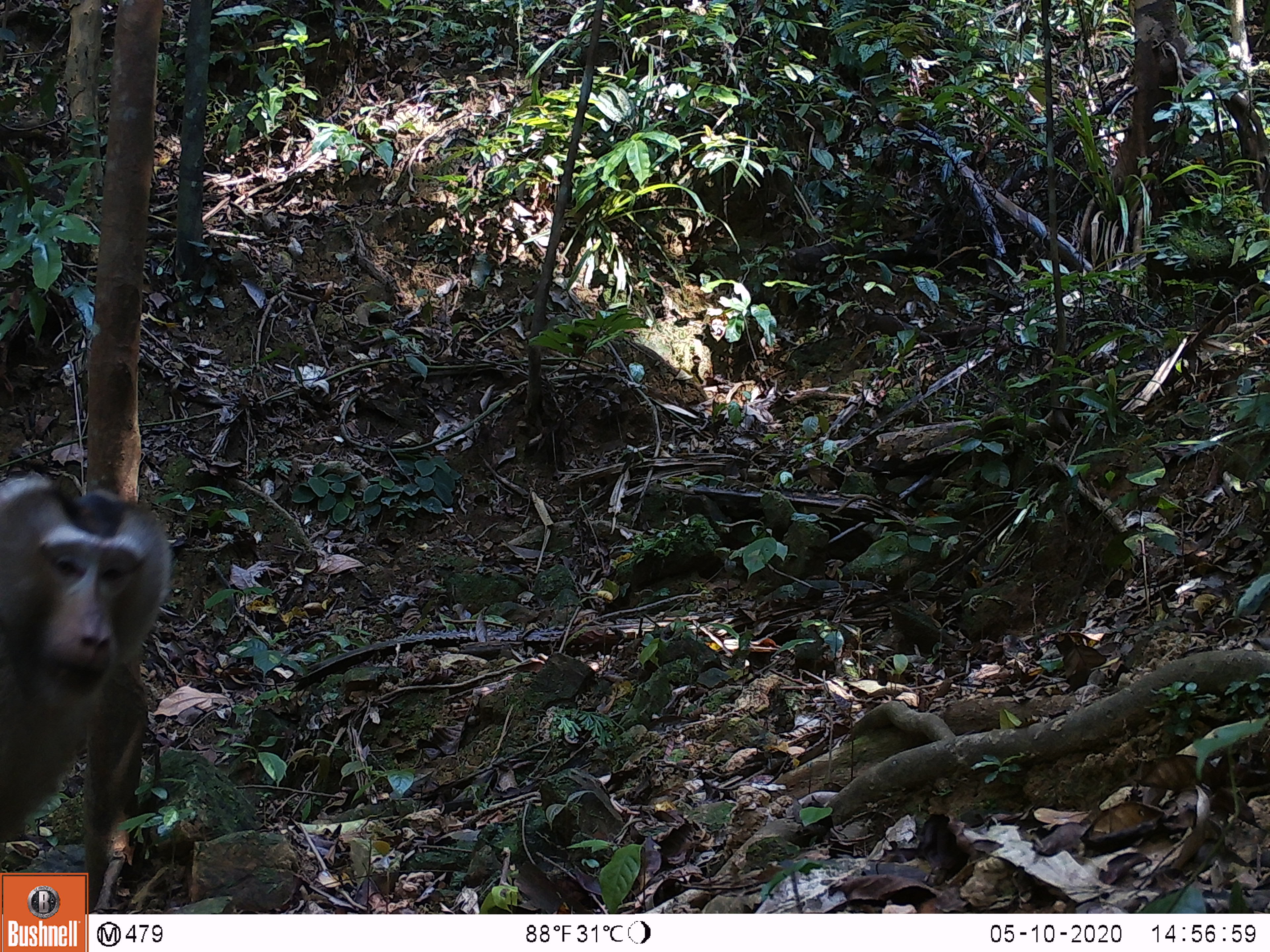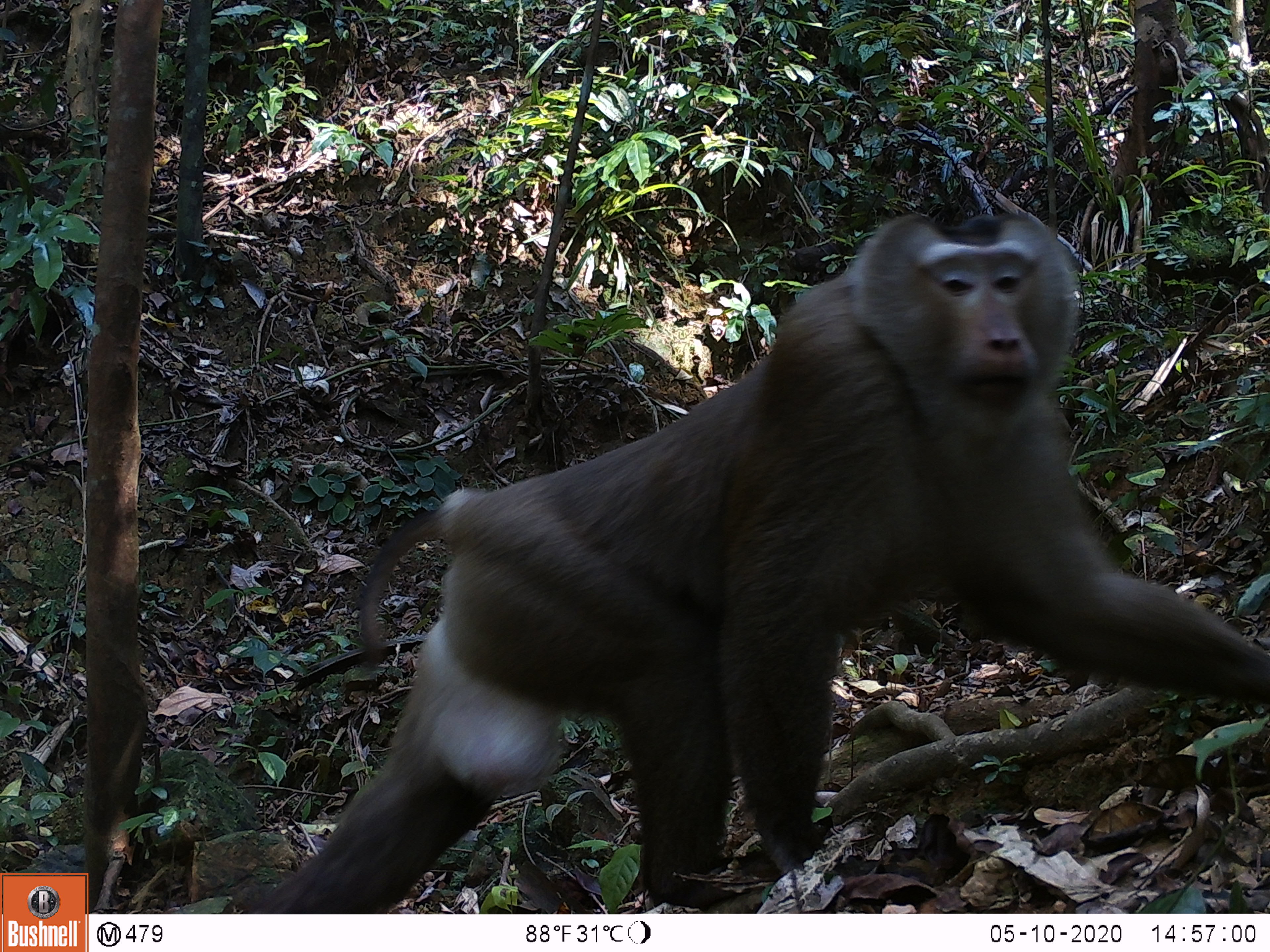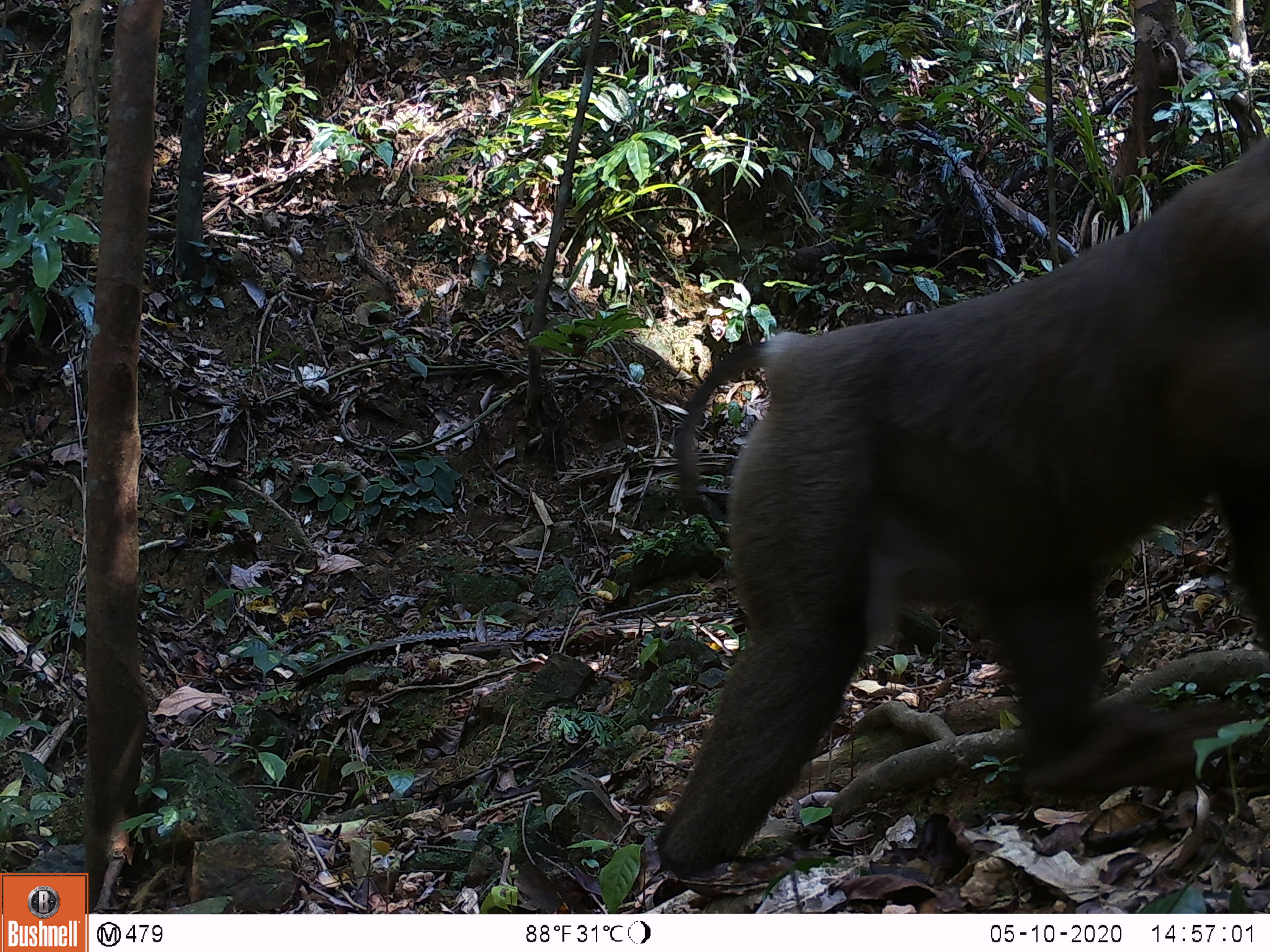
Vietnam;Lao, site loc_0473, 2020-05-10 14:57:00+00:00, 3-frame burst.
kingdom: Animalia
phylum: Chordata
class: Mammalia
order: Primates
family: Cercopithecidae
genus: Macaca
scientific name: Macaca nemestrina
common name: pig-tailed macaque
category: pig tailed macaque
Pig tailed macaque (pig-tailed macaque) (Macaca nemestrina). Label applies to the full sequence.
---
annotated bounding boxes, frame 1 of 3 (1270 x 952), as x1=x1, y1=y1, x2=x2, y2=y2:
pig tailed macaque: x1=0, y1=467, x2=174, y2=914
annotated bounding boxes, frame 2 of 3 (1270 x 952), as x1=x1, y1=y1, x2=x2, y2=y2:
pig tailed macaque: x1=224, y1=207, x2=1268, y2=913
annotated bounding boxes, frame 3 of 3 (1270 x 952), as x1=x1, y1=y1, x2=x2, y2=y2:
pig tailed macaque: x1=652, y1=125, x2=1269, y2=898